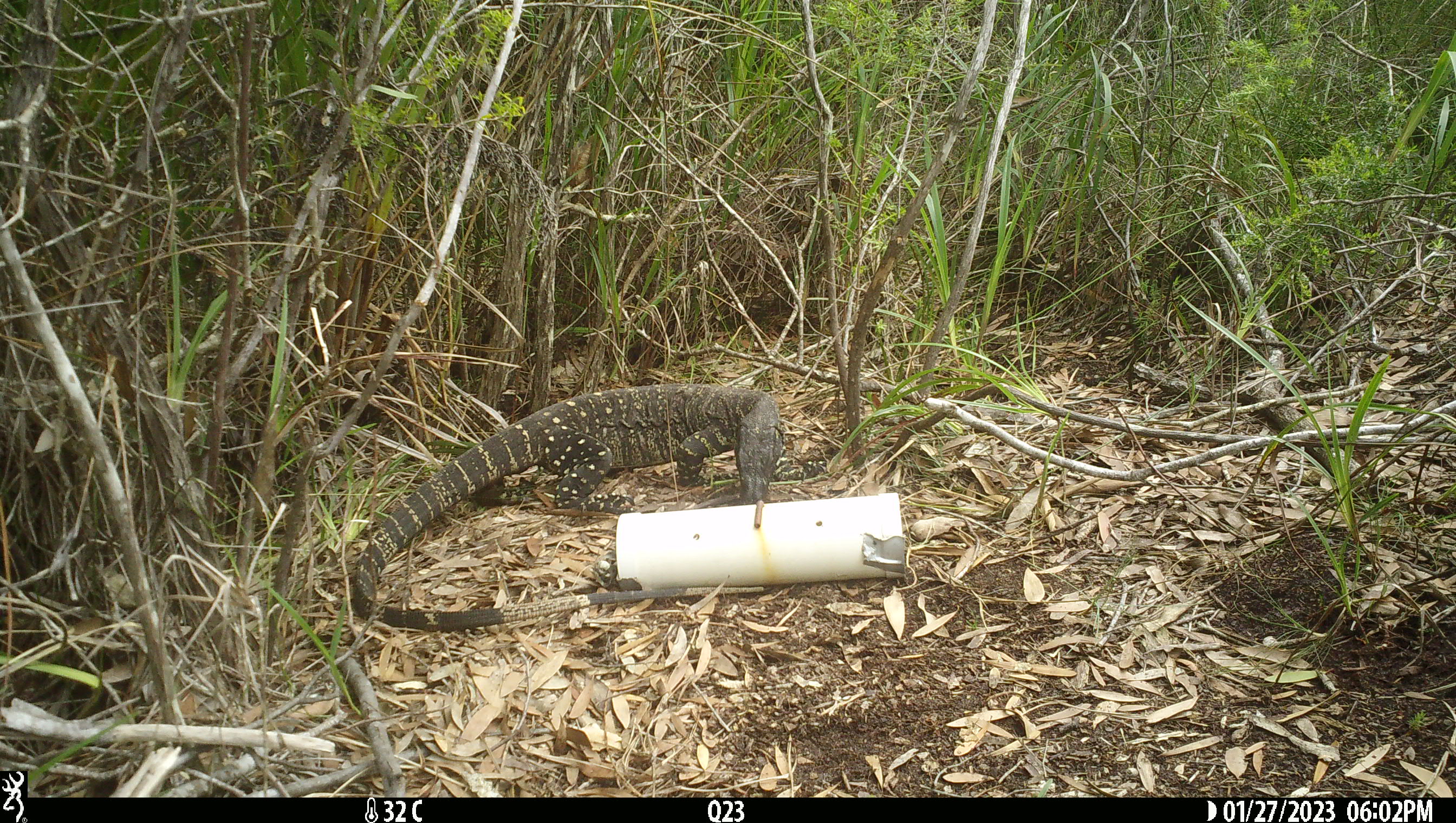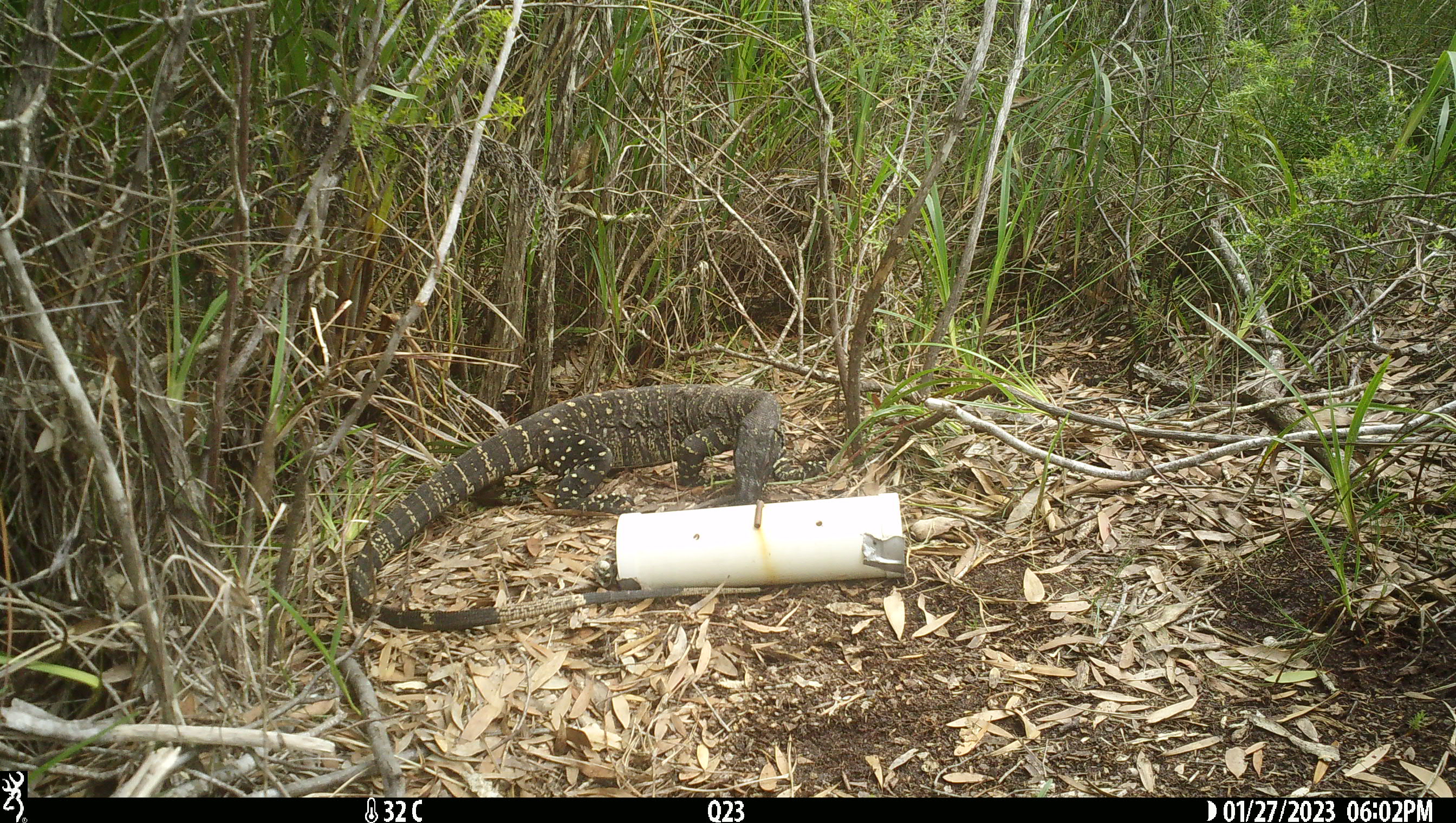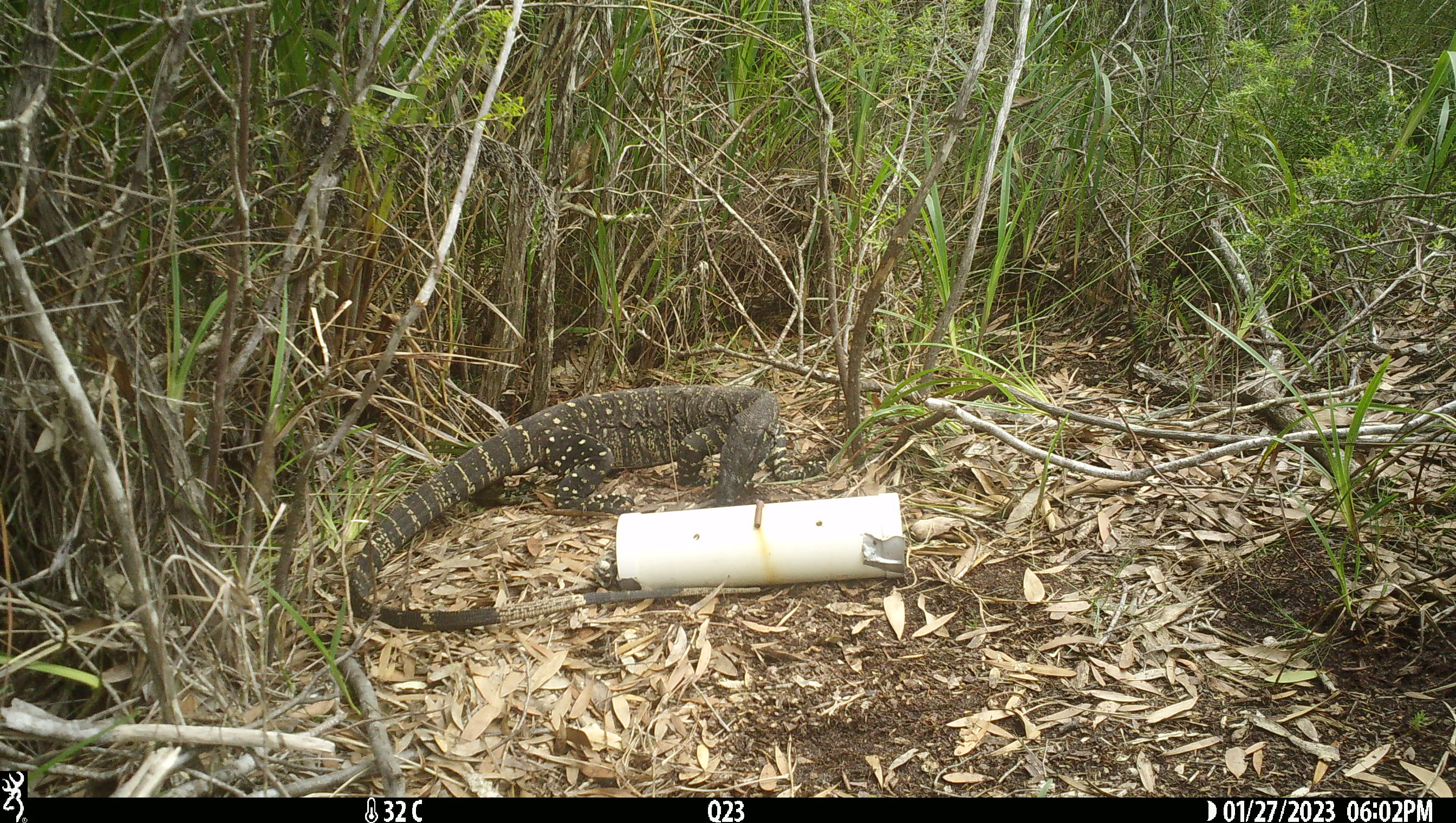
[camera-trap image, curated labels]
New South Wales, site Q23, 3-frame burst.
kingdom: Animalia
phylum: Chordata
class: Reptilia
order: Squamata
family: Varanidae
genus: Varanus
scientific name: Varanus varius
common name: lace monitor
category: goanna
Goanna (lace monitor) (Varanus varius).